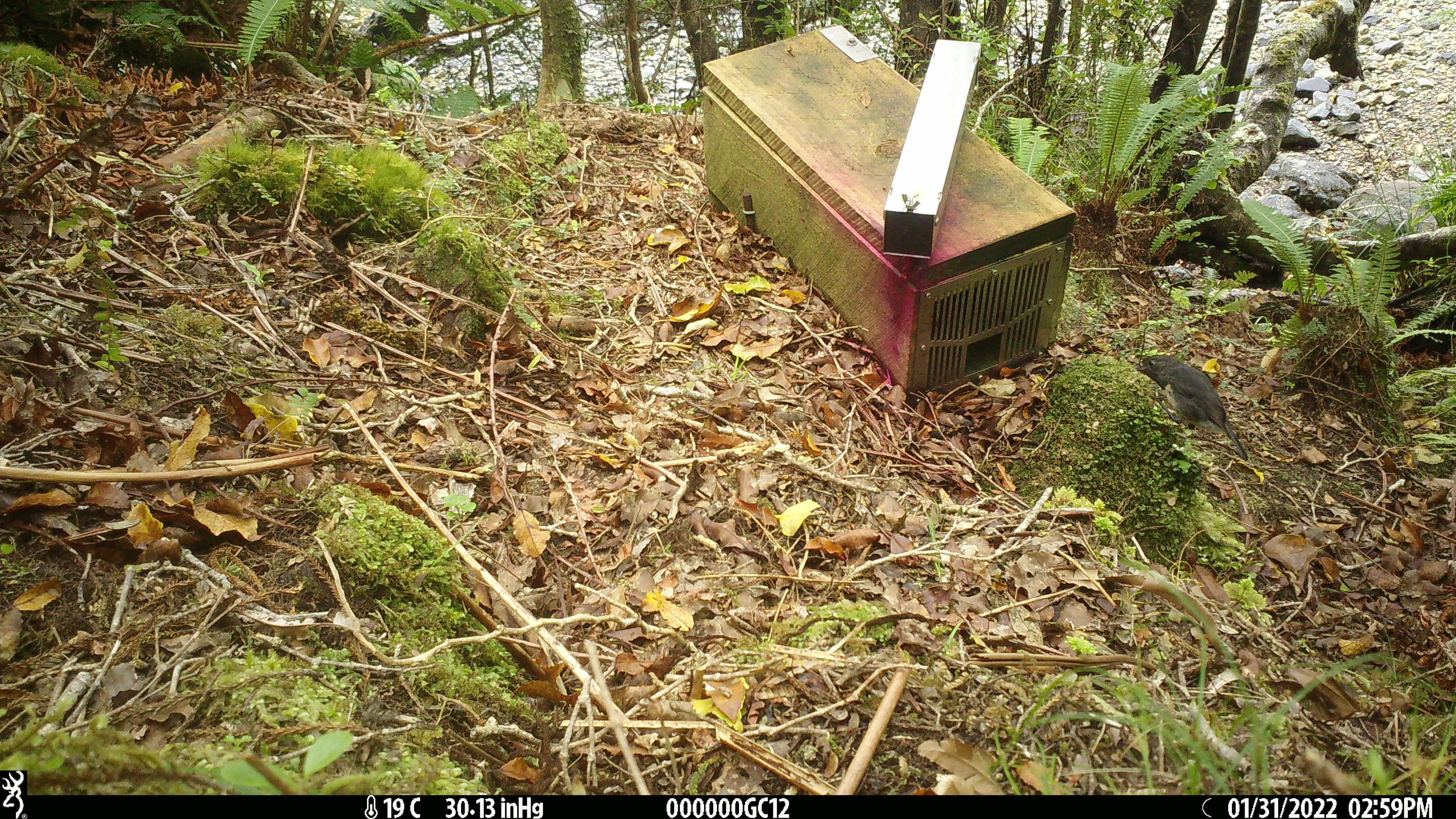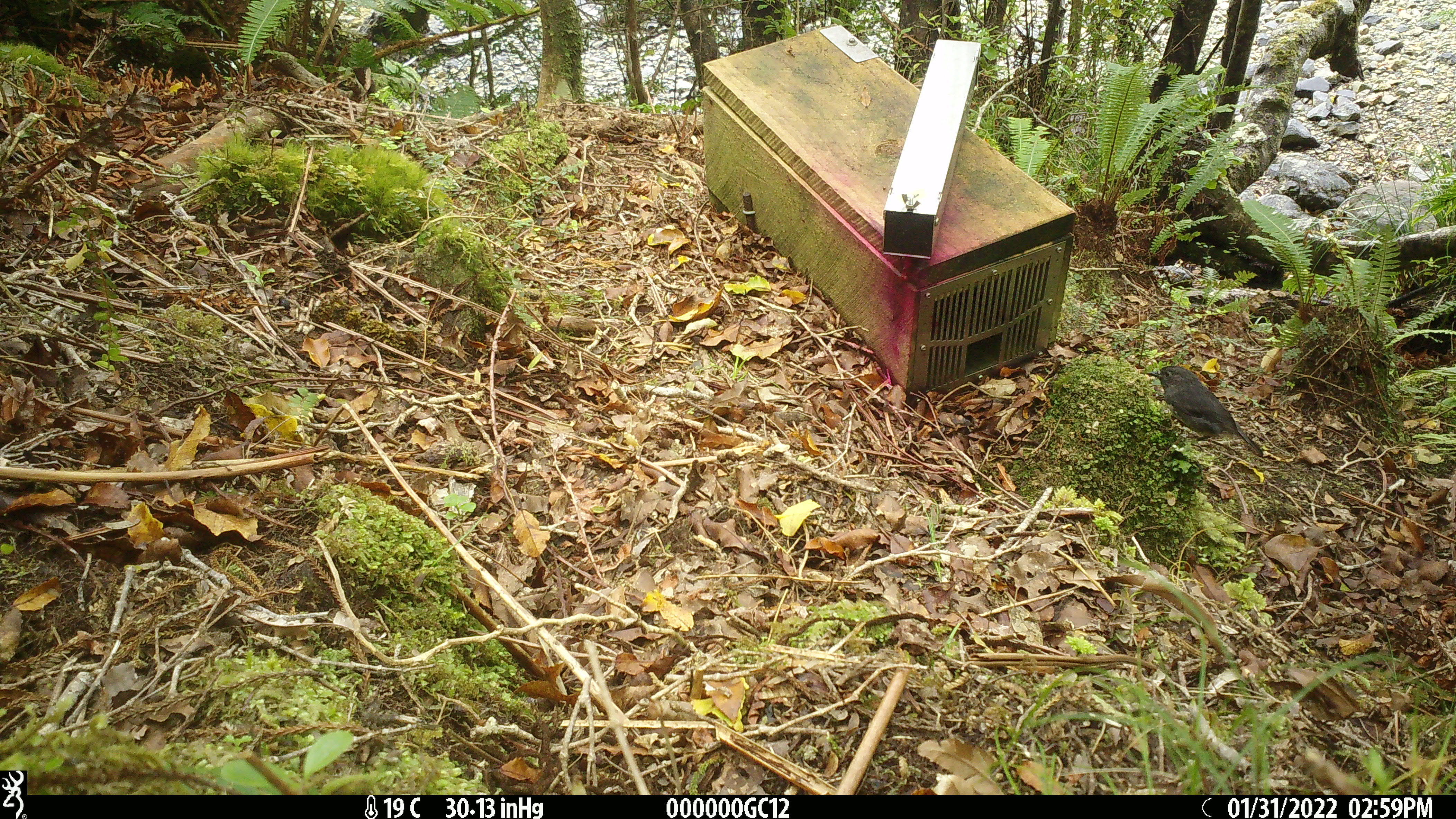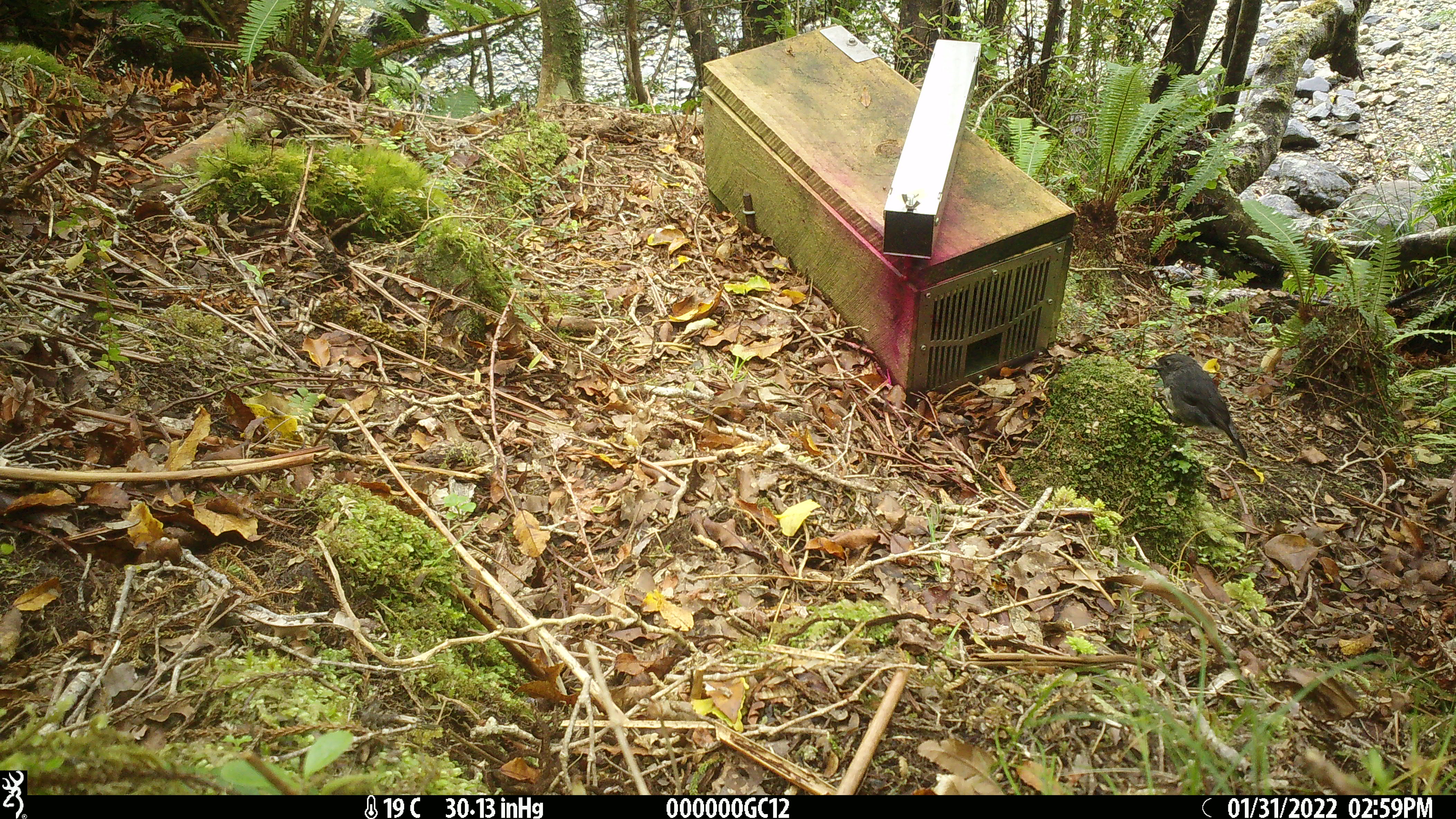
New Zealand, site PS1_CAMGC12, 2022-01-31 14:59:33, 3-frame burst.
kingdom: Animalia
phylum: Chordata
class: Aves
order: Passeriformes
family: Petroicidae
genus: Petroica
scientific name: Petroica australis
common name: new zealand robin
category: robin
Robin (new zealand robin) (Petroica australis).